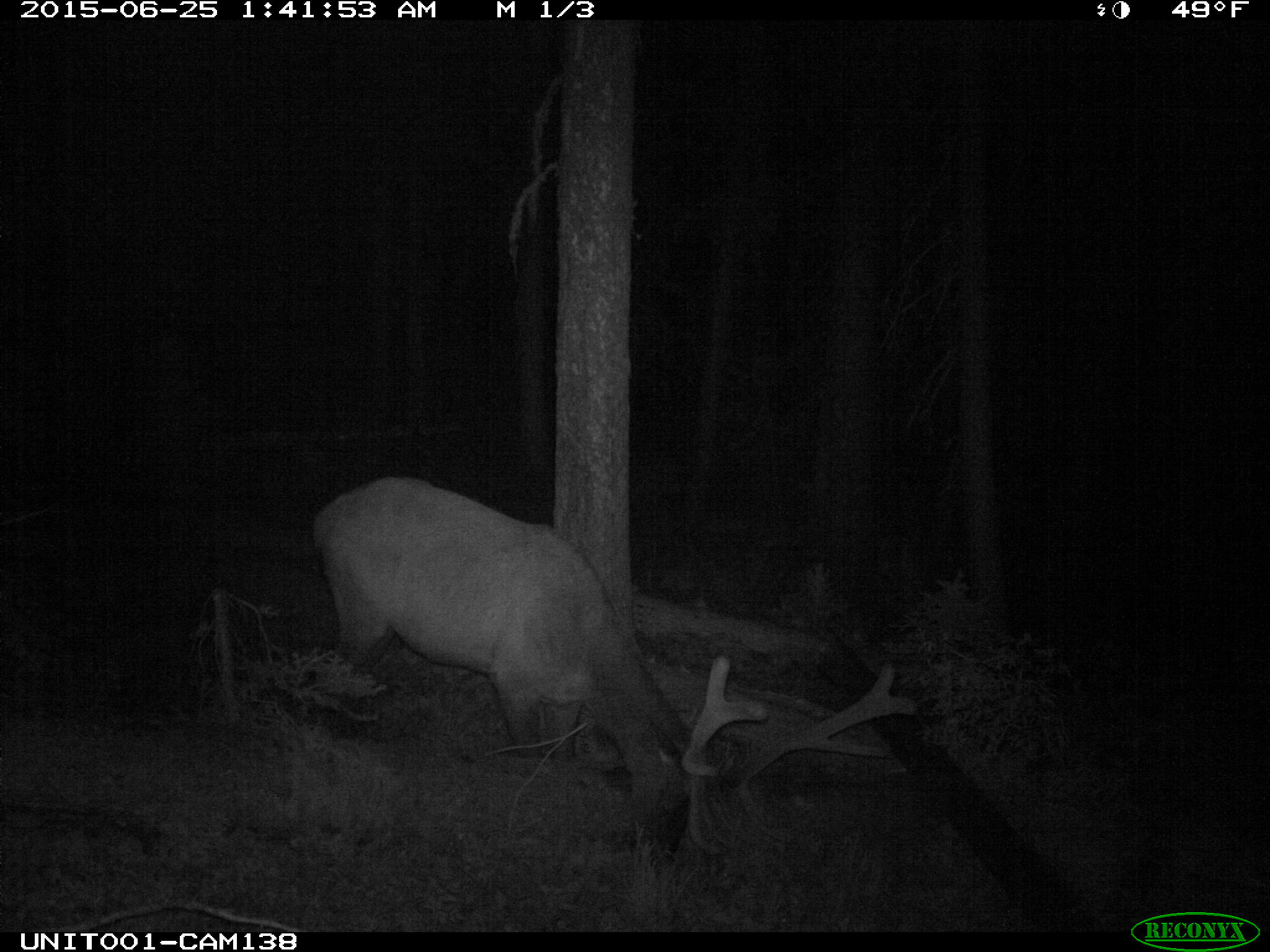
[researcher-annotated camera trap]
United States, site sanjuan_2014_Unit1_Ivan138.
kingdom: Animalia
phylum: Chordata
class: Mammalia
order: Artiodactyla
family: Cervidae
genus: Cervus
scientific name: Cervus elaphus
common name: red deer